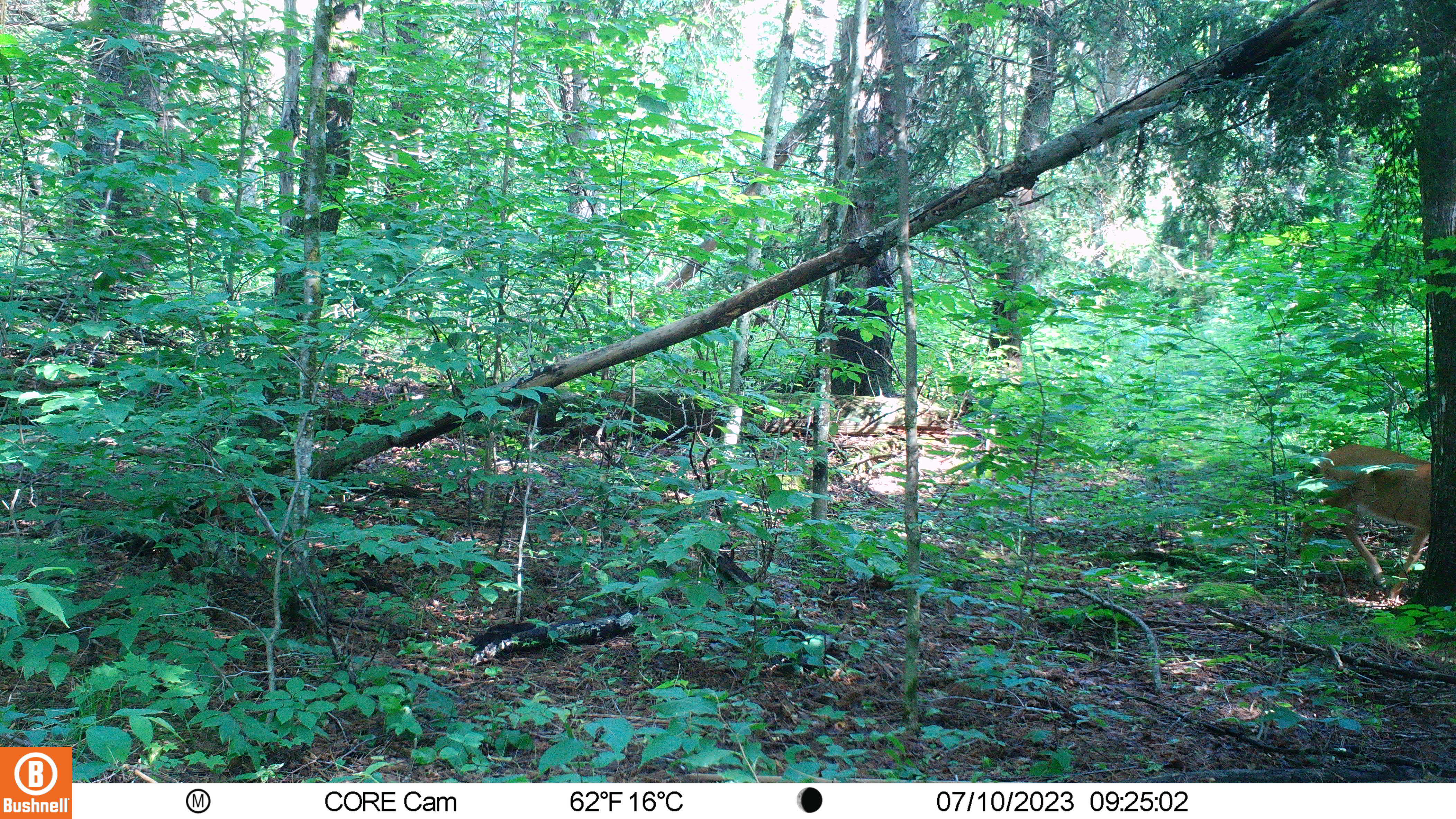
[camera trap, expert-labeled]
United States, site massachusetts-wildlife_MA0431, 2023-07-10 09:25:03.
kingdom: Animalia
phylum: Chordata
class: Mammalia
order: Artiodactyla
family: Cervidae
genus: Odocoileus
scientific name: Odocoileus virginianus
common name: white-tailed deer